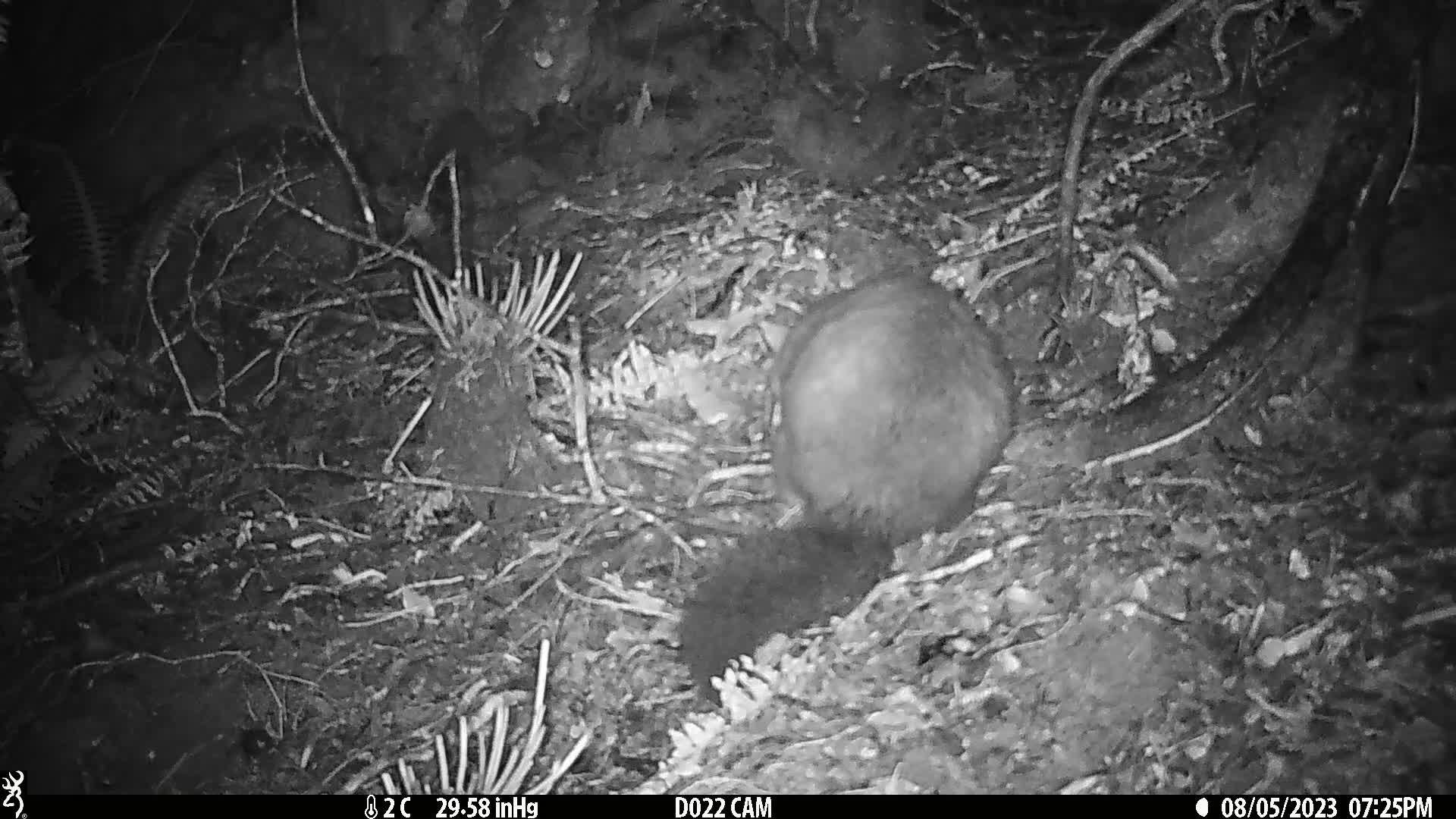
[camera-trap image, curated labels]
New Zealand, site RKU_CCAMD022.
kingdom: Animalia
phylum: Chordata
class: Mammalia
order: Diprotodontia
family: Phalangeridae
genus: Trichosurus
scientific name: Trichosurus vulpecula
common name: common brushtail possum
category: possum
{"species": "possum (common brushtail possum) (Trichosurus vulpecula)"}